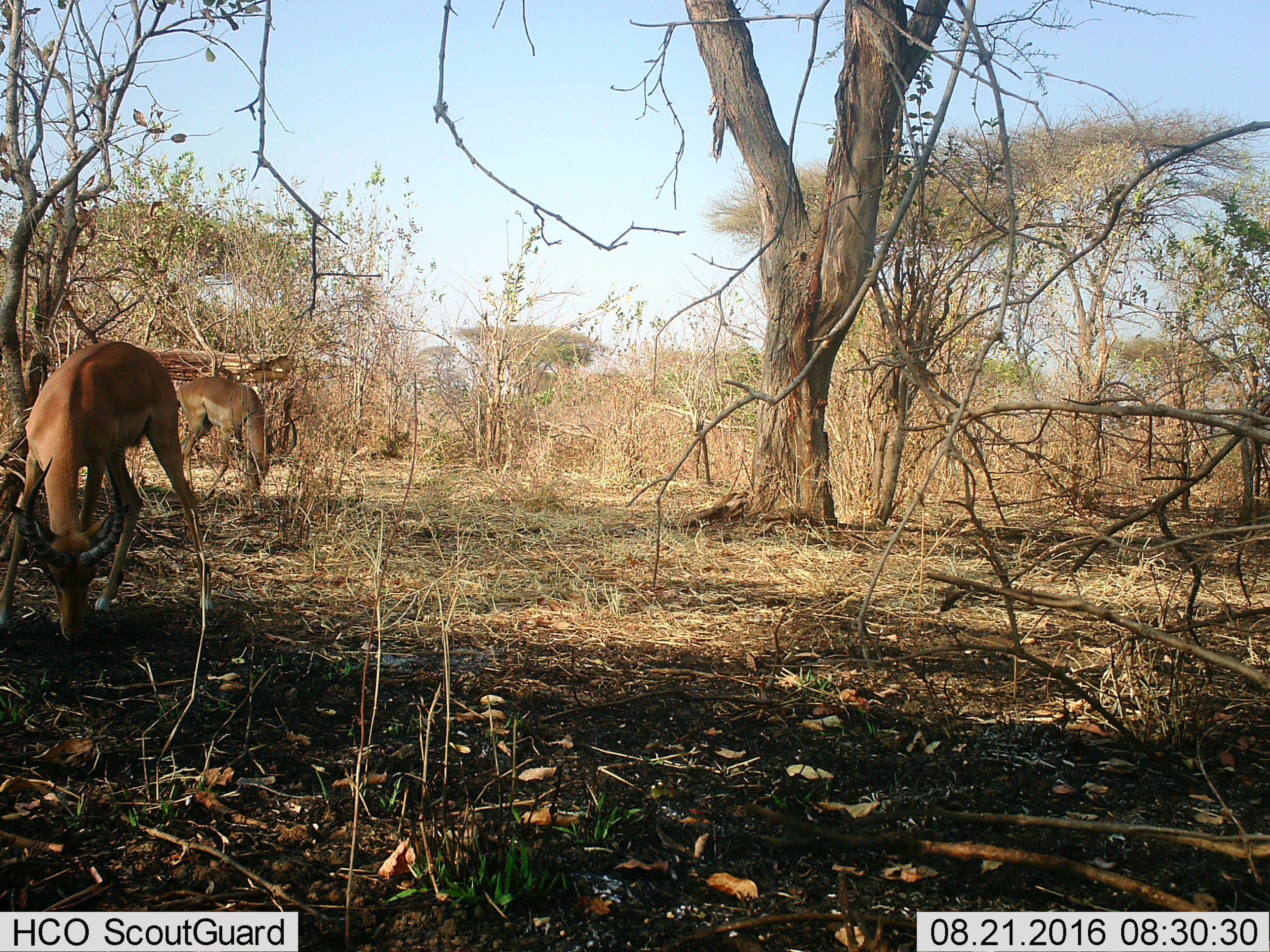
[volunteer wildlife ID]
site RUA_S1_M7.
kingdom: Animalia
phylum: Chordata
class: Mammalia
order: Artiodactyla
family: Bovidae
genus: Aepyceros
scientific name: Aepyceros melampus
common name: impala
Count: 2.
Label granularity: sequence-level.